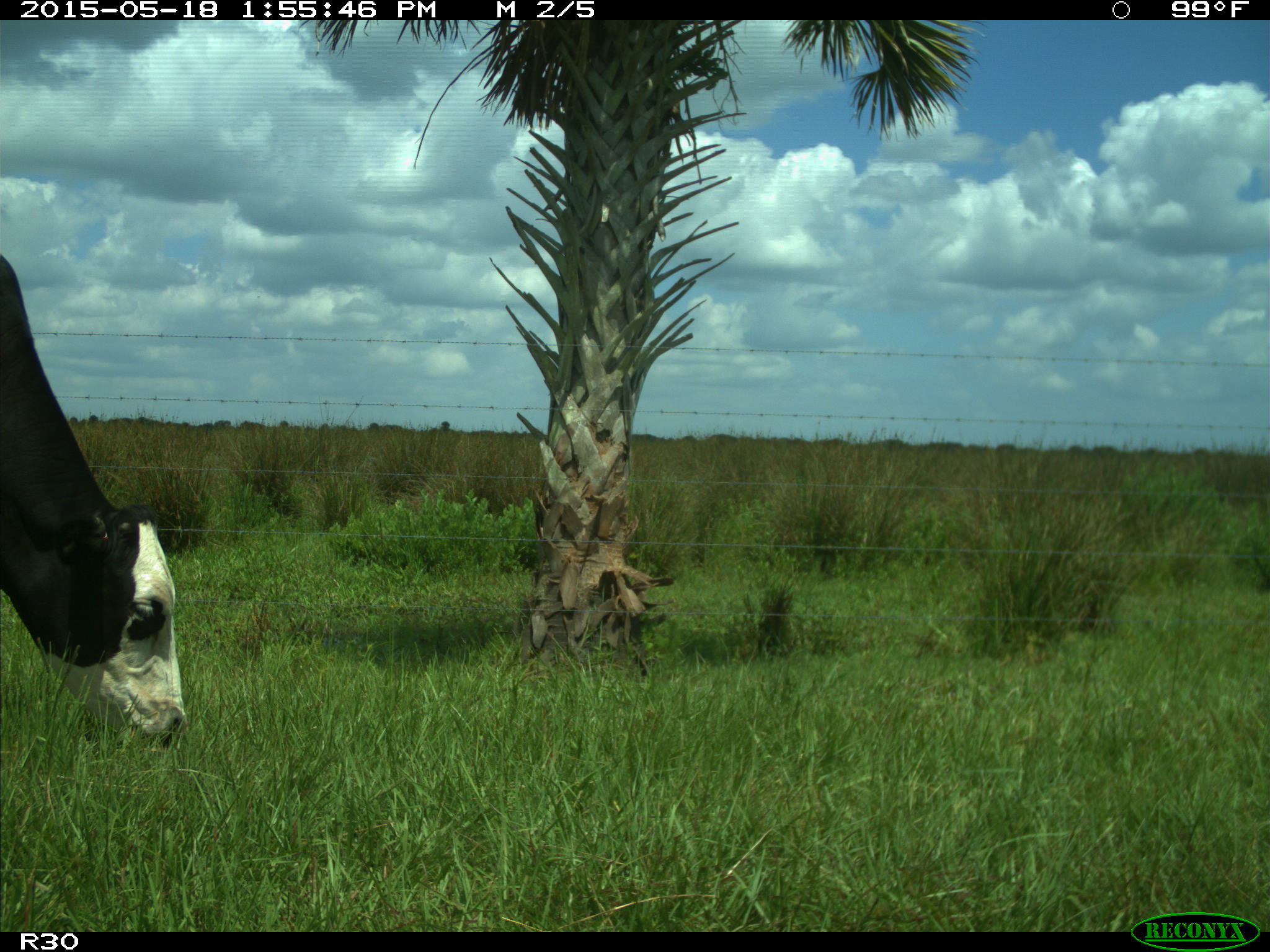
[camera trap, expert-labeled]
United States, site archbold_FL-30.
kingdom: Animalia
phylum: Chordata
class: Mammalia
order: Artiodactyla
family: Bovidae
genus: Bos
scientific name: Bos taurus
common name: domestic cow